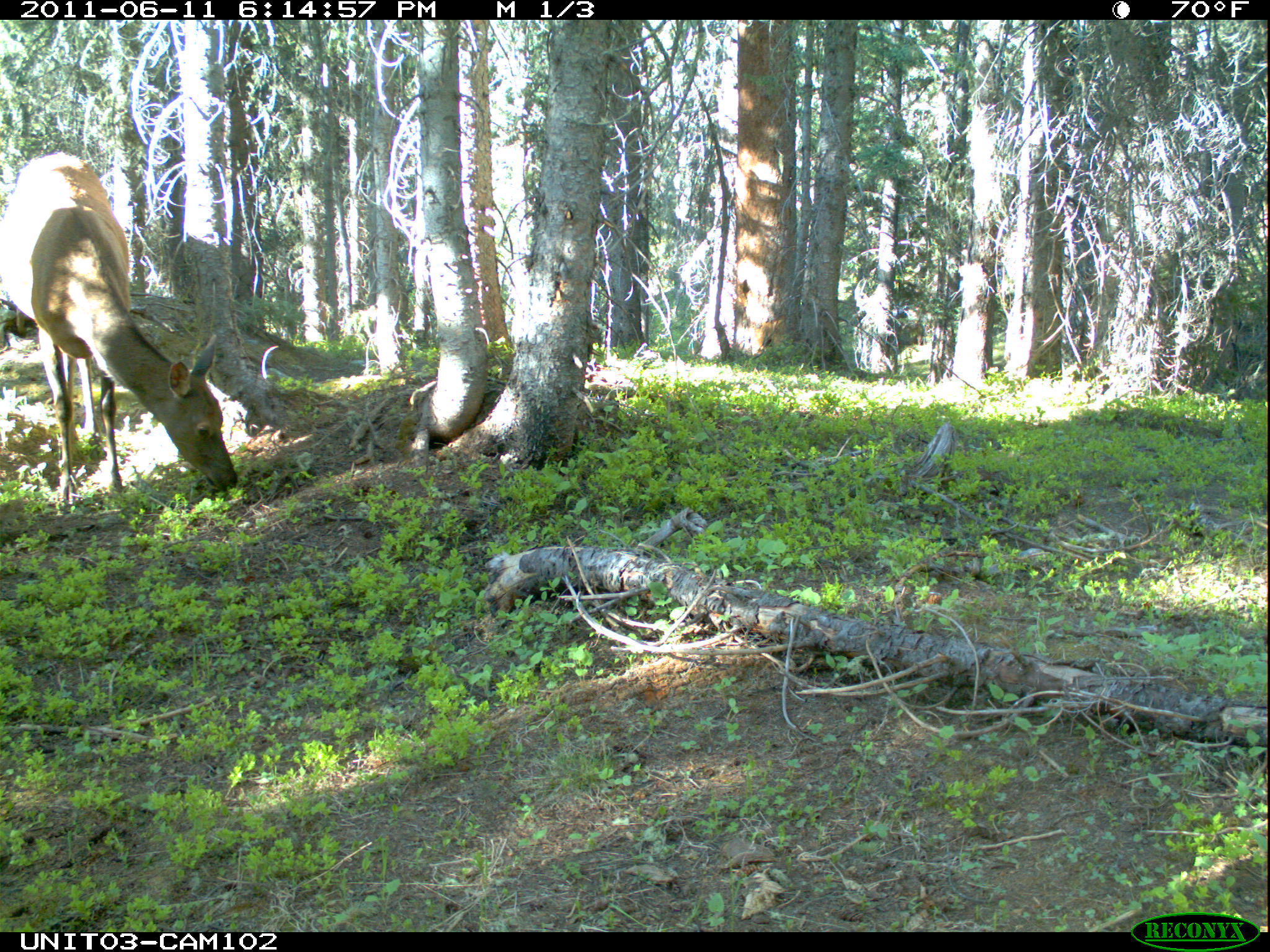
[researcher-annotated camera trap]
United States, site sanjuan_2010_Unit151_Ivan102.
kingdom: Animalia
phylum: Chordata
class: Mammalia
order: Artiodactyla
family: Cervidae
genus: Cervus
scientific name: Cervus elaphus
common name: red deer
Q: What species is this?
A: Cervus elaphus (red deer).